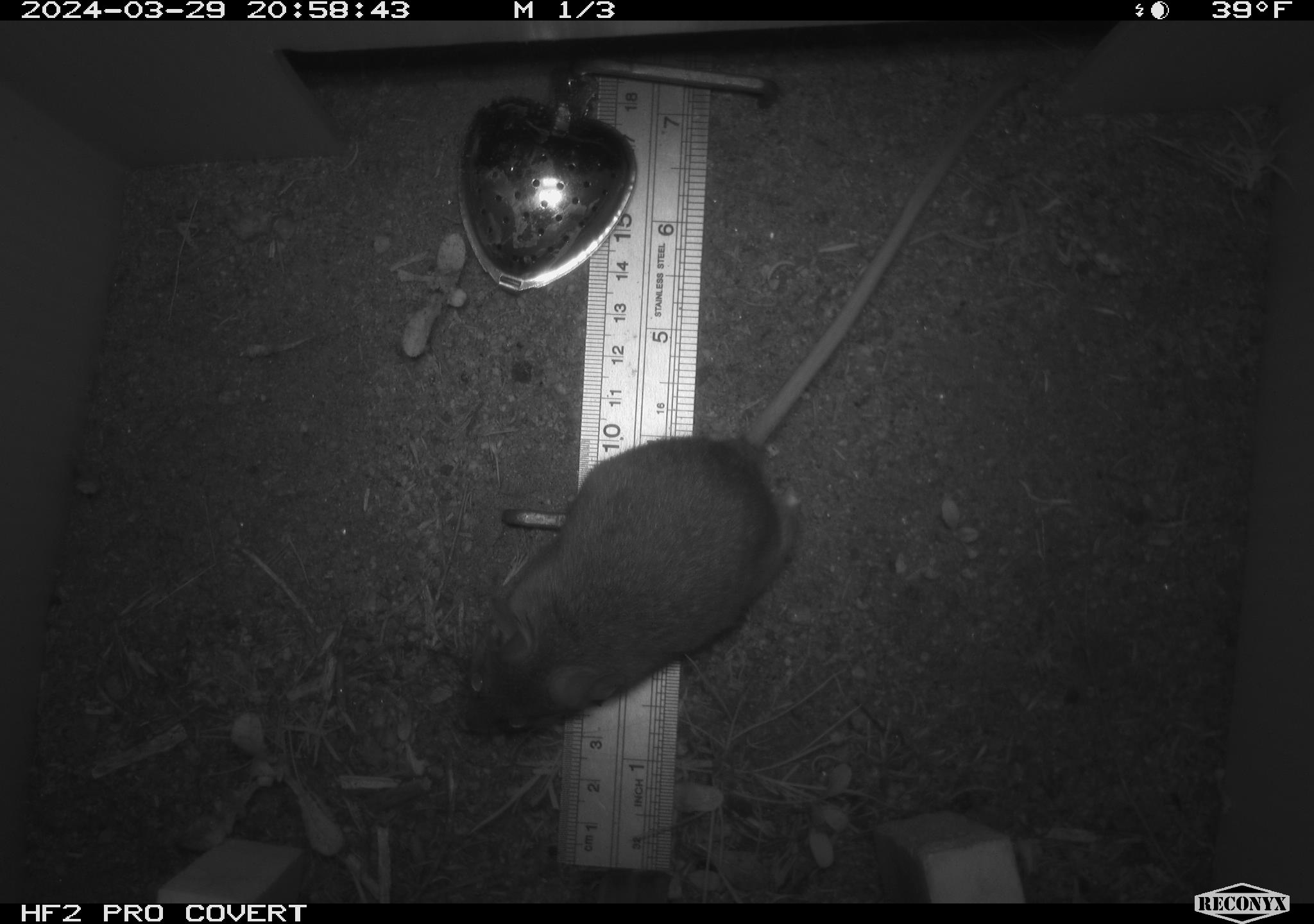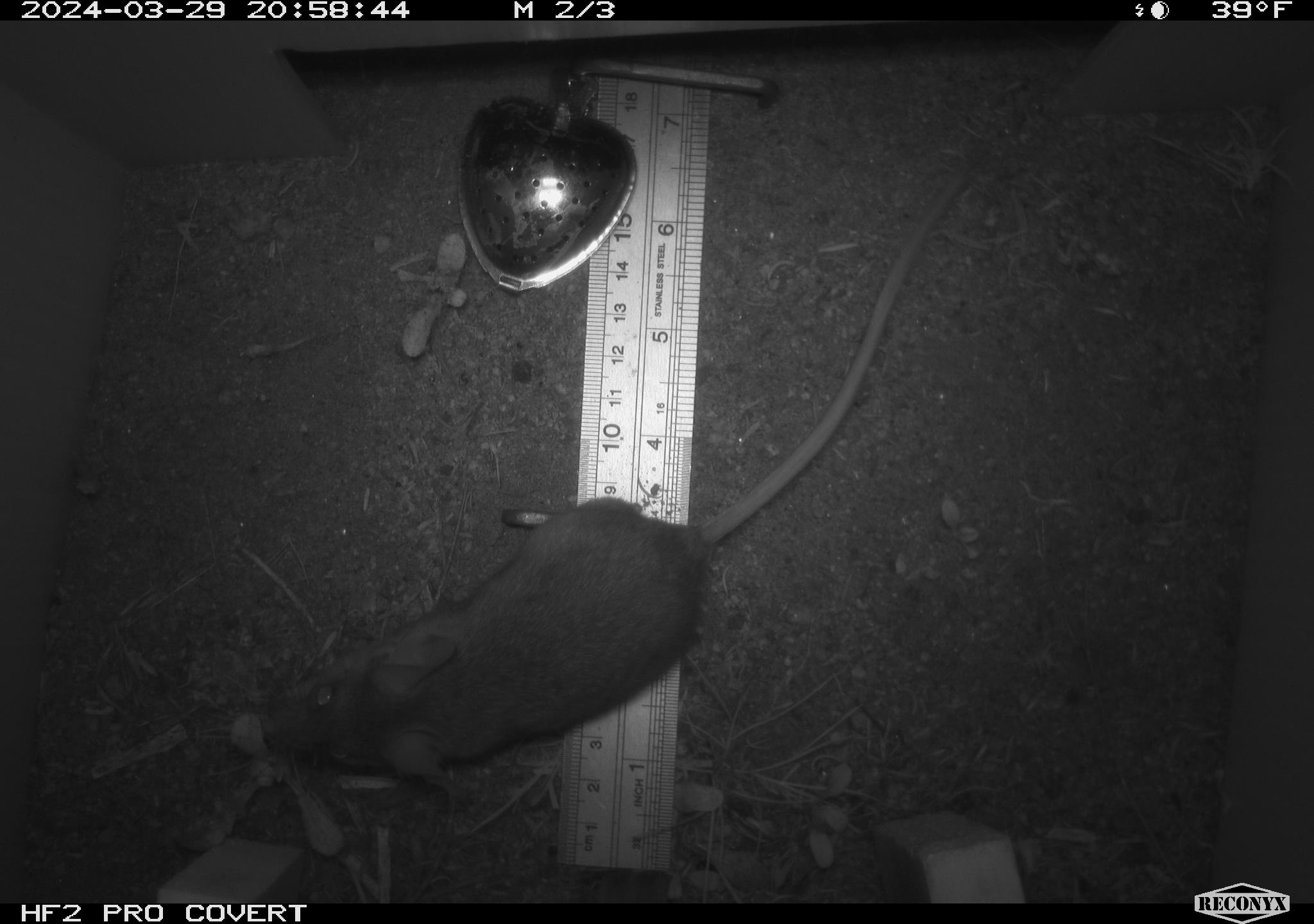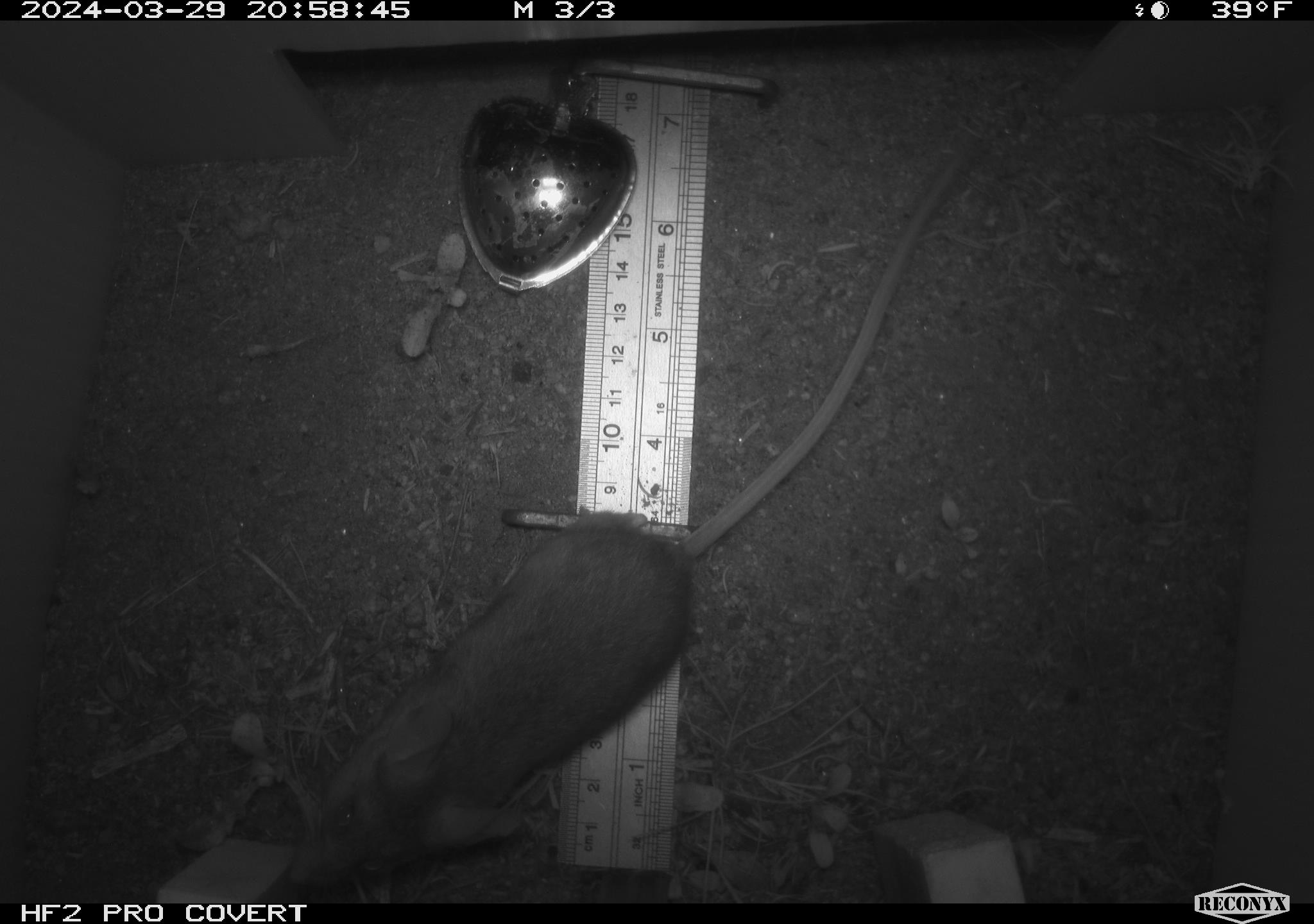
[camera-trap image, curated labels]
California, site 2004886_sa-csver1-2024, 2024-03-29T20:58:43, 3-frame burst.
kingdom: Animalia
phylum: Chordata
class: Mammalia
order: Rodentia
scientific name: Rodentia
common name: rodent